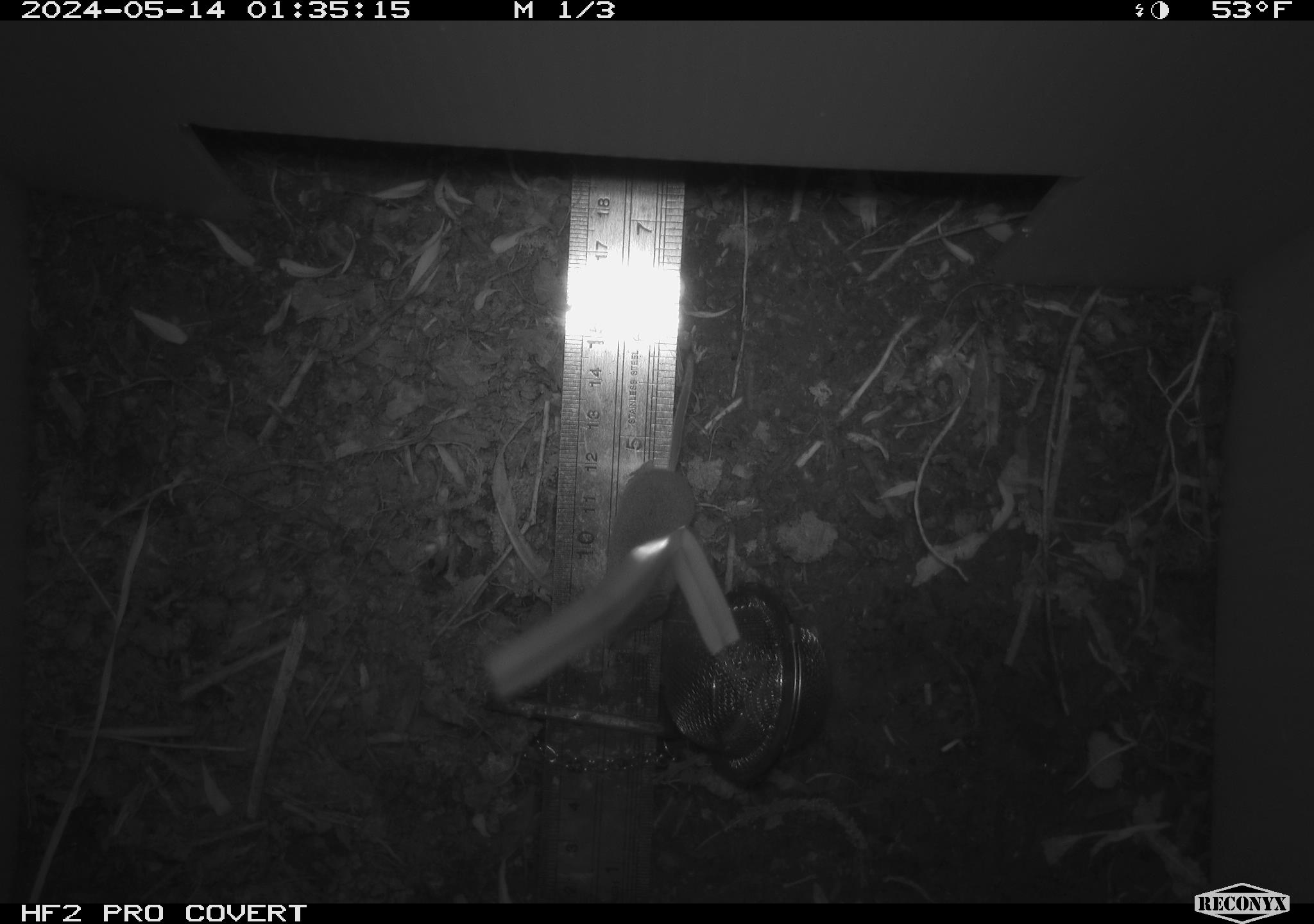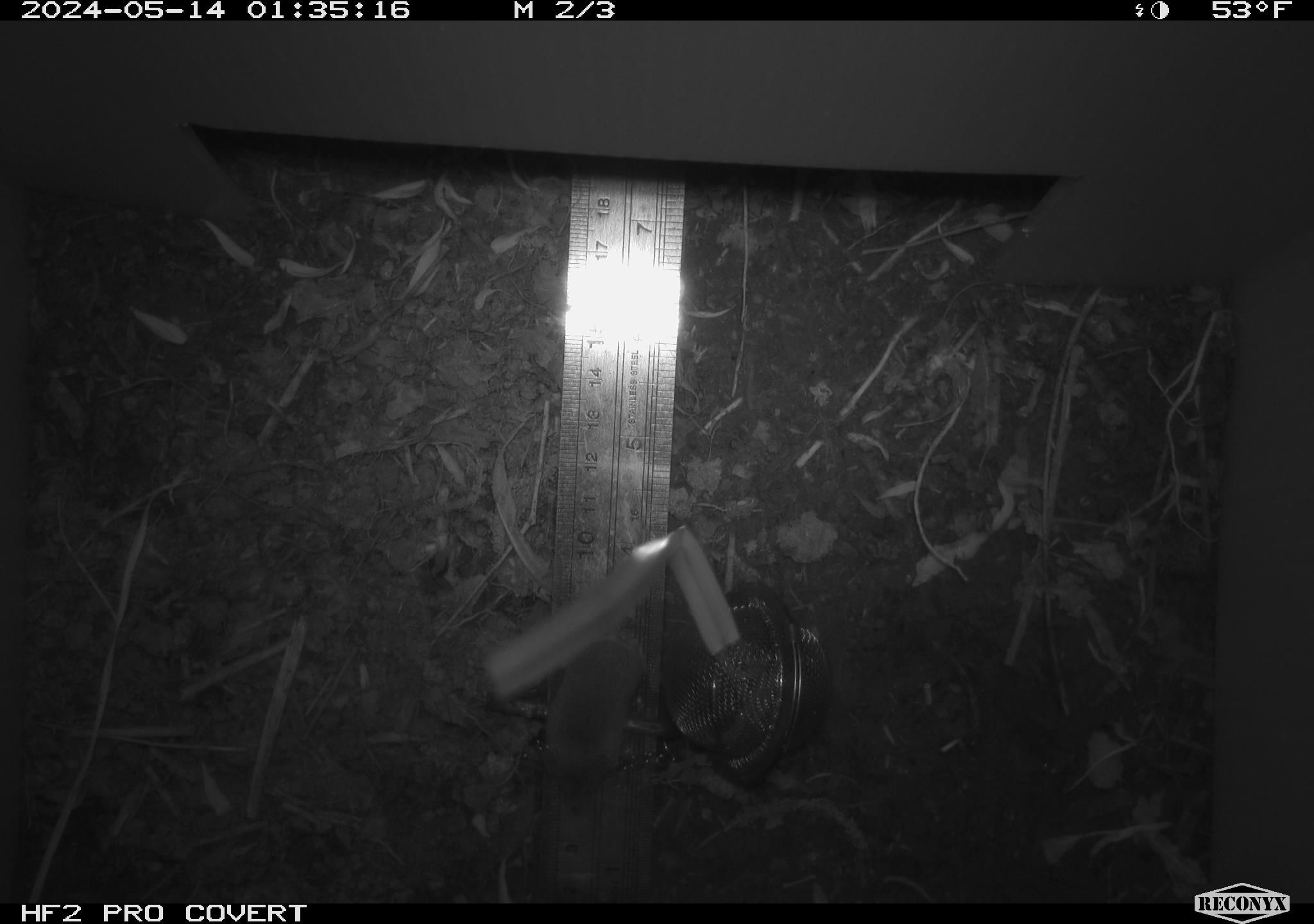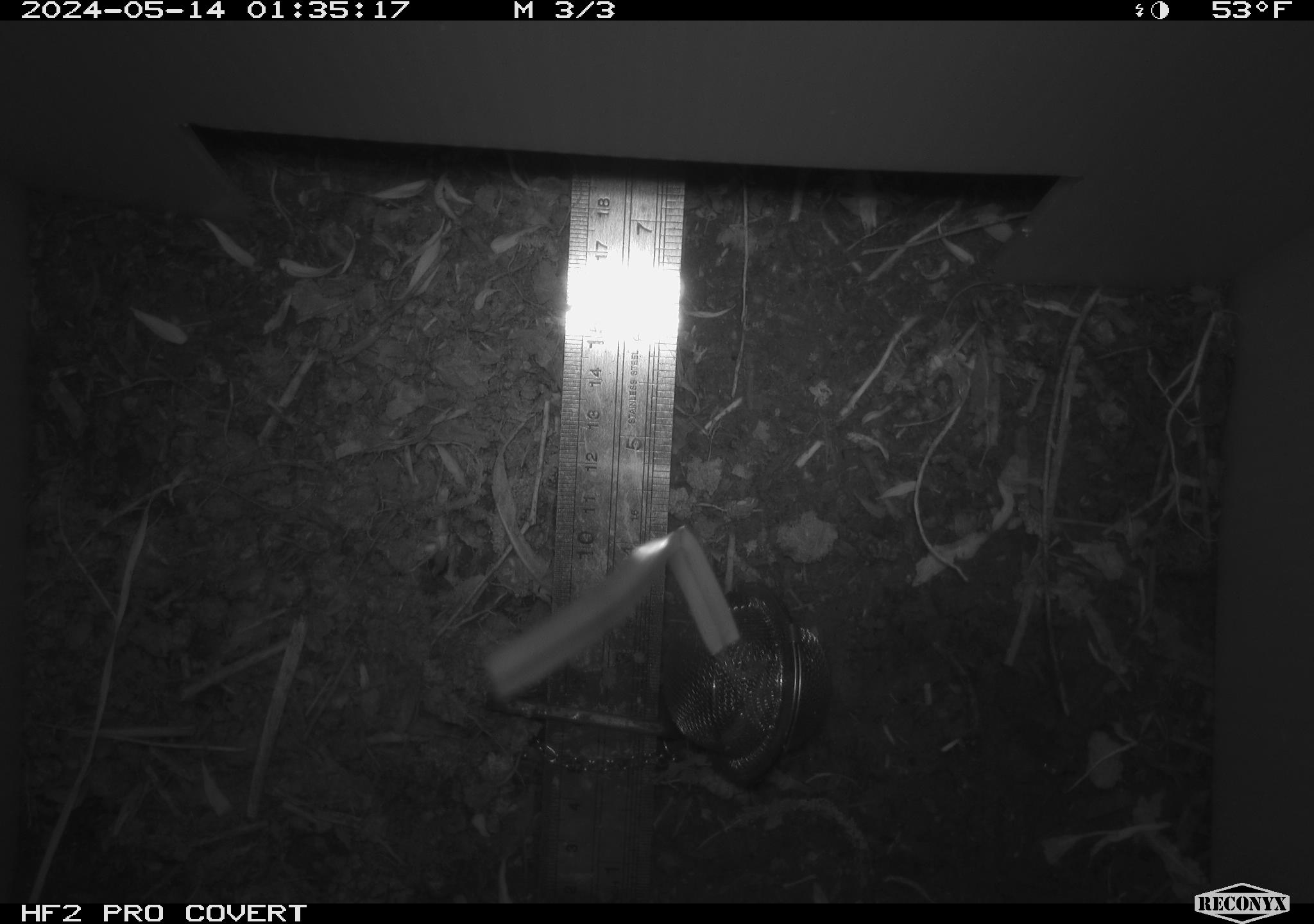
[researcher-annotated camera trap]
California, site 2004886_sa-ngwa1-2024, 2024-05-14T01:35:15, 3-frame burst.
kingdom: Animalia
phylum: Chordata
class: Mammalia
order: Eulipotyphla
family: Soricidae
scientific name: Soricidae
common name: shrews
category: soricidae family